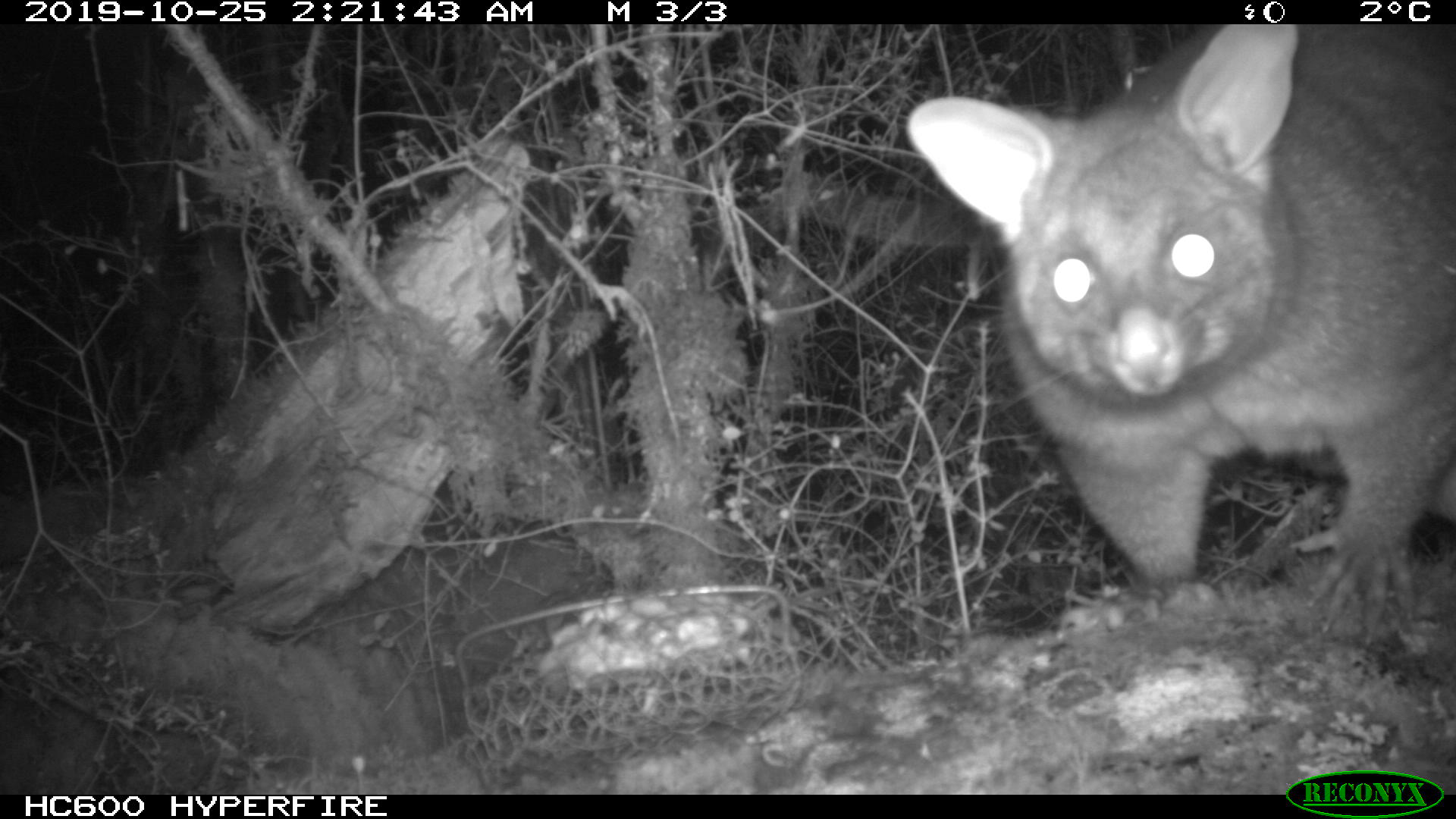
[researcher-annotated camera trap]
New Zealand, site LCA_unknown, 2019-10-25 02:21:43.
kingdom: Animalia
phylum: Chordata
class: Mammalia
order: Diprotodontia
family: Phalangeridae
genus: Trichosurus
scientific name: Trichosurus vulpecula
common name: common brushtail possum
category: possum